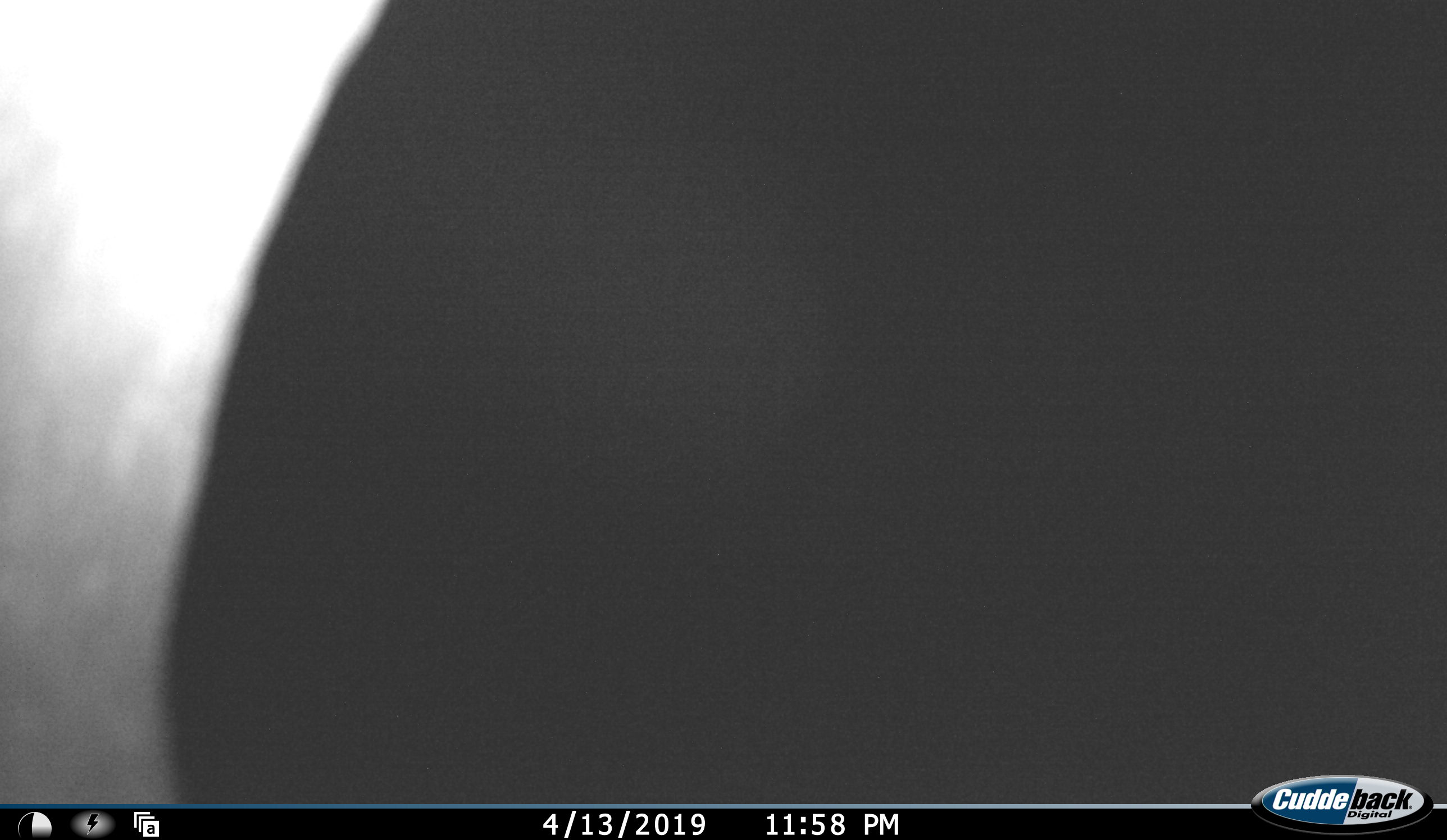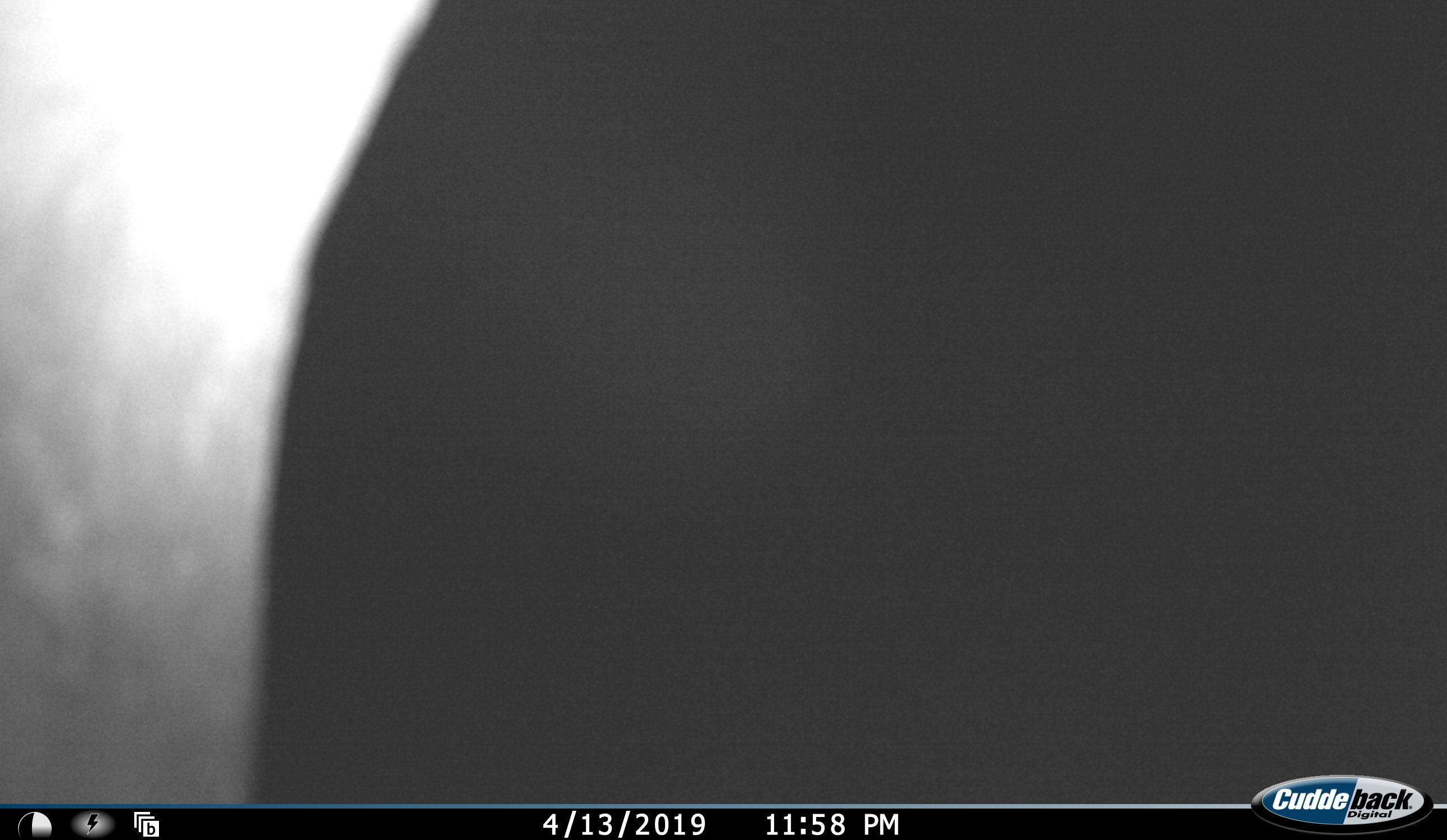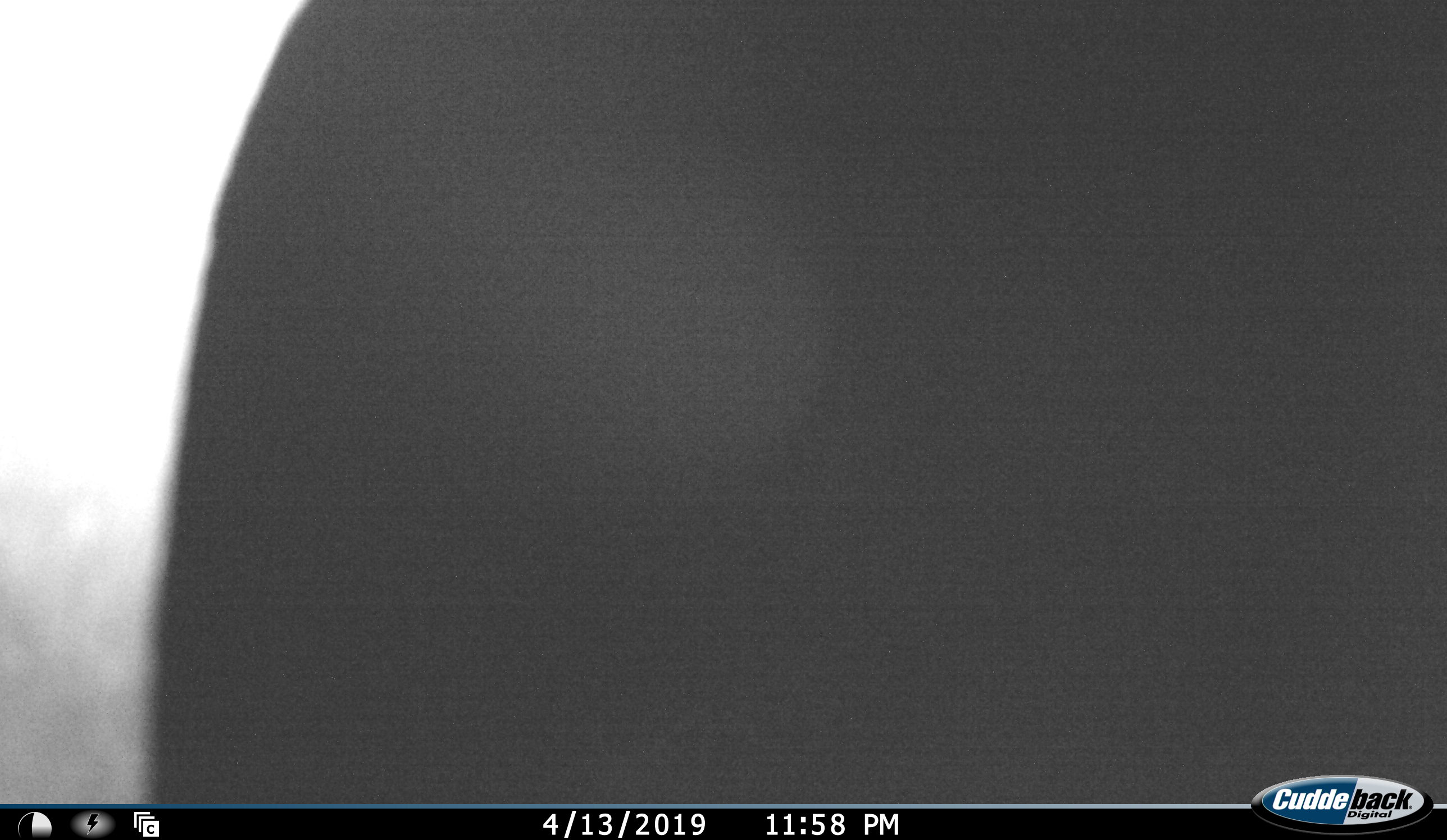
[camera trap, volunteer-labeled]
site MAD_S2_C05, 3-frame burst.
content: unidentified animal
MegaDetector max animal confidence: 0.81